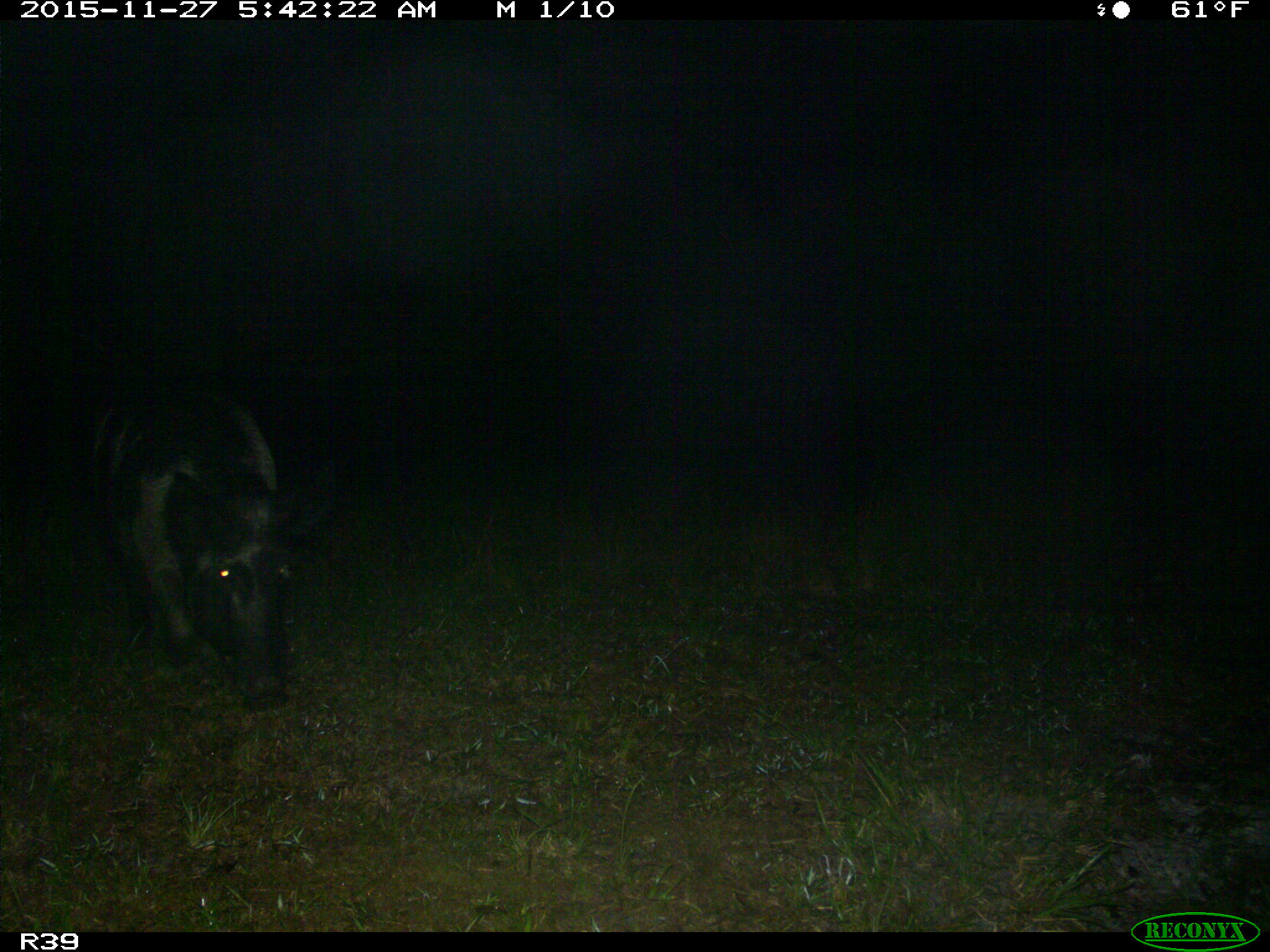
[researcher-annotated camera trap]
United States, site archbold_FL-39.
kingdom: Animalia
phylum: Chordata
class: Mammalia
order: Artiodactyla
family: Suidae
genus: Sus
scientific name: Sus scrofa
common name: wild boar